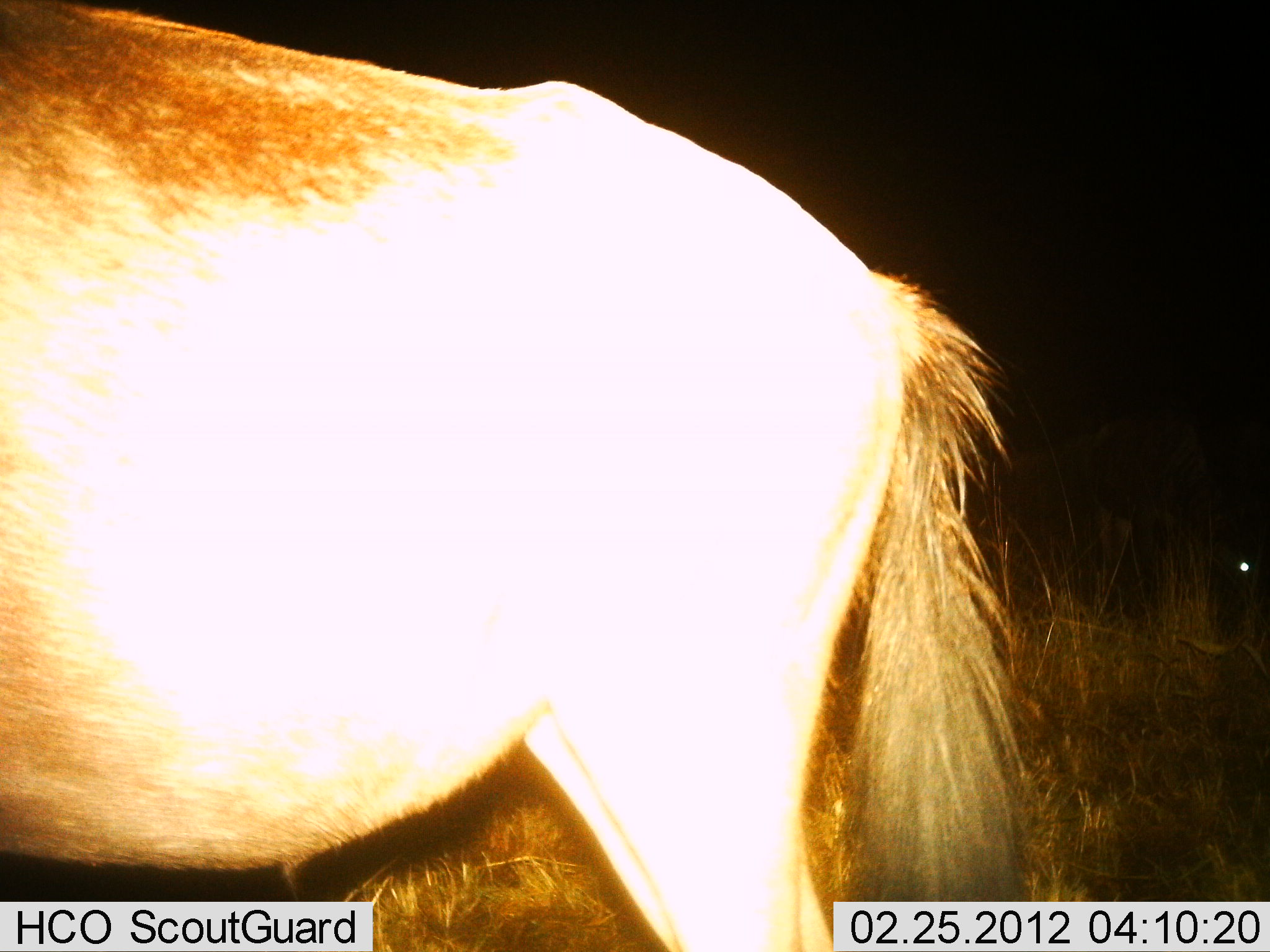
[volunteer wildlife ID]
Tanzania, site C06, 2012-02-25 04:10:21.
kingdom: Animalia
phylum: Chordata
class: Mammalia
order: Artiodactyla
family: Bovidae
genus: Connochaetes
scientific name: Connochaetes taurinus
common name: blue wildebeest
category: wildebeest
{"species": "wildebeest (blue wildebeest) (Connochaetes taurinus)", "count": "1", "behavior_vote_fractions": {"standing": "100%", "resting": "6%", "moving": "0%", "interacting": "0%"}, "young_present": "0%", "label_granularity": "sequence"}